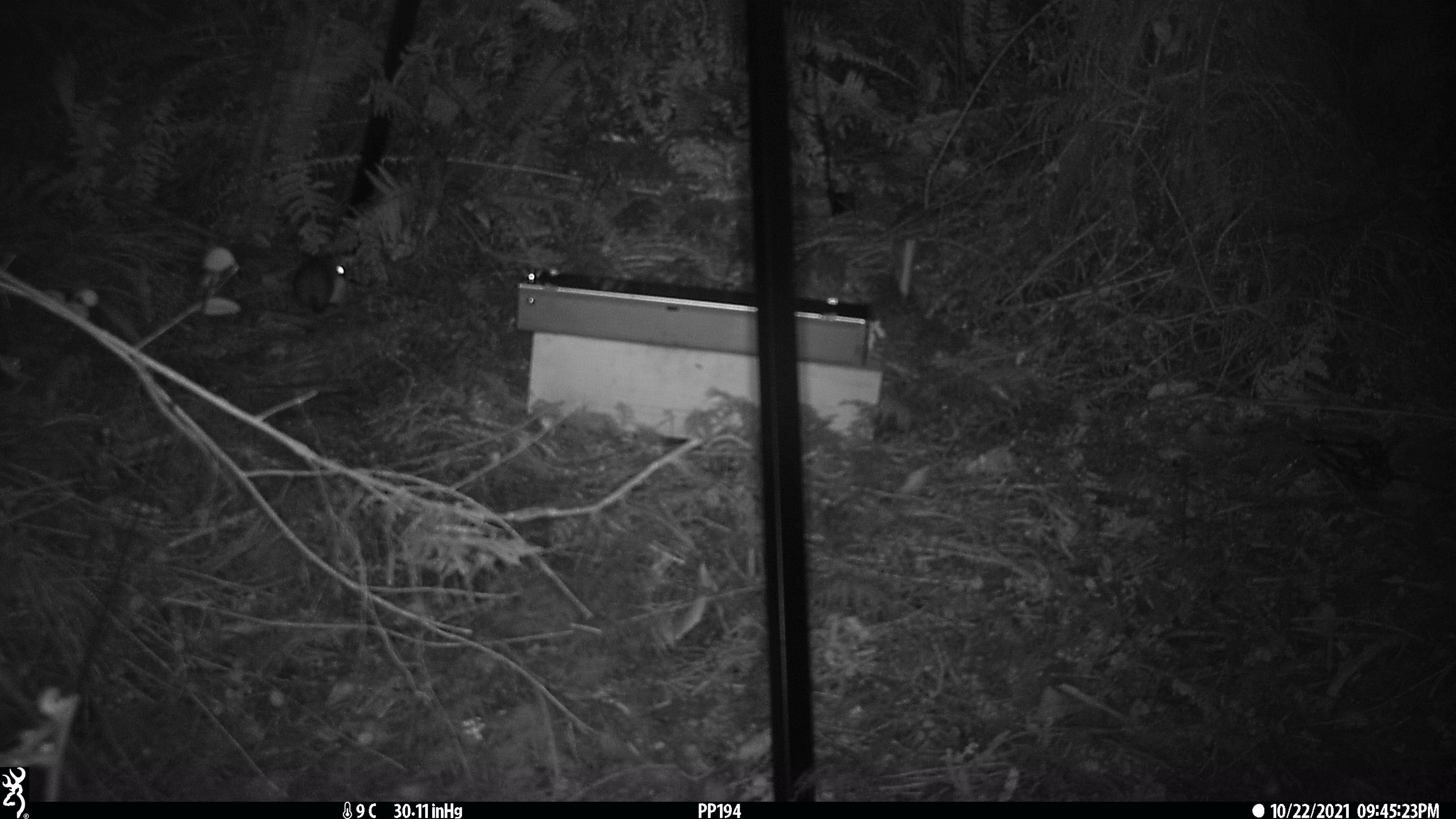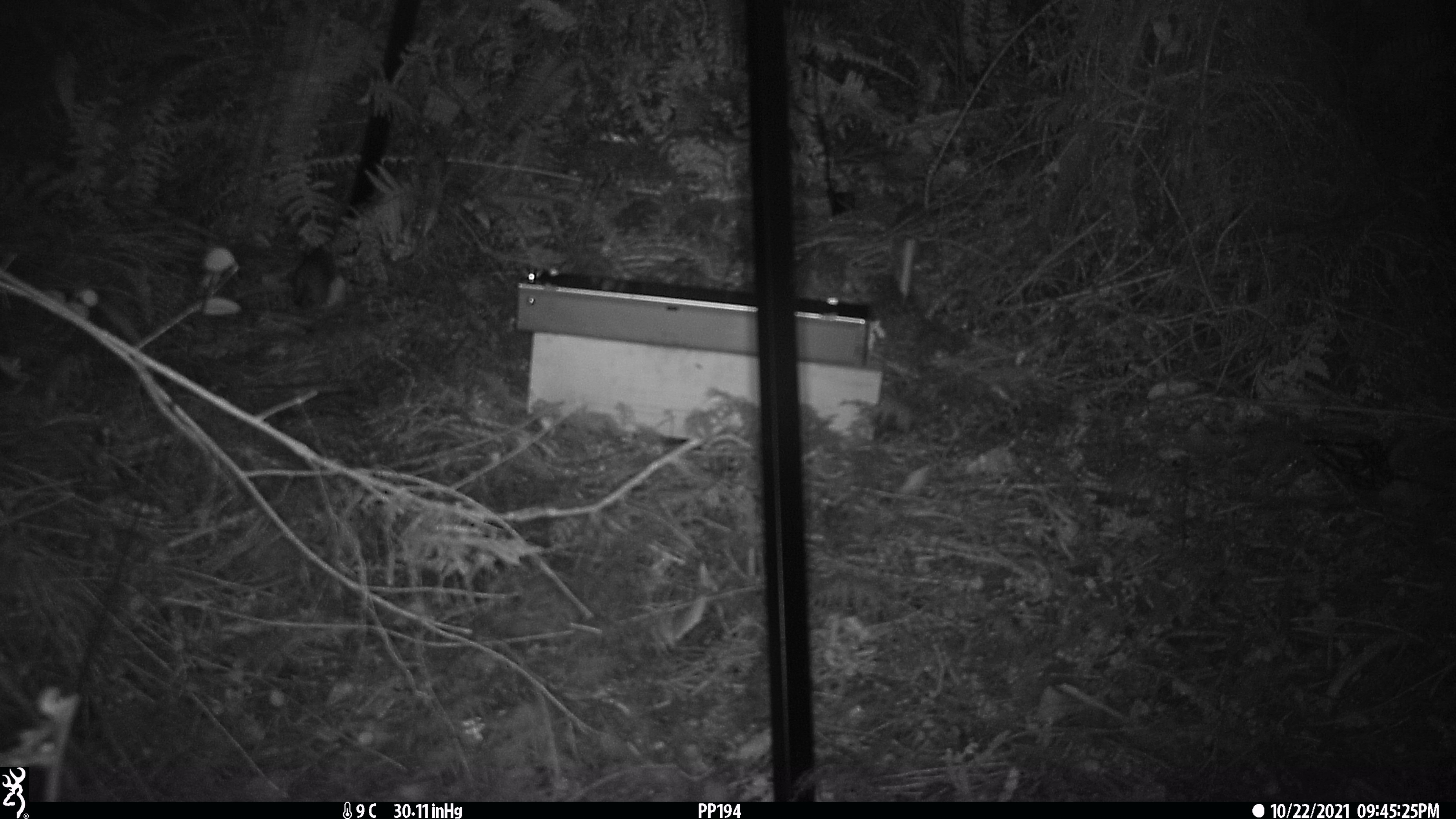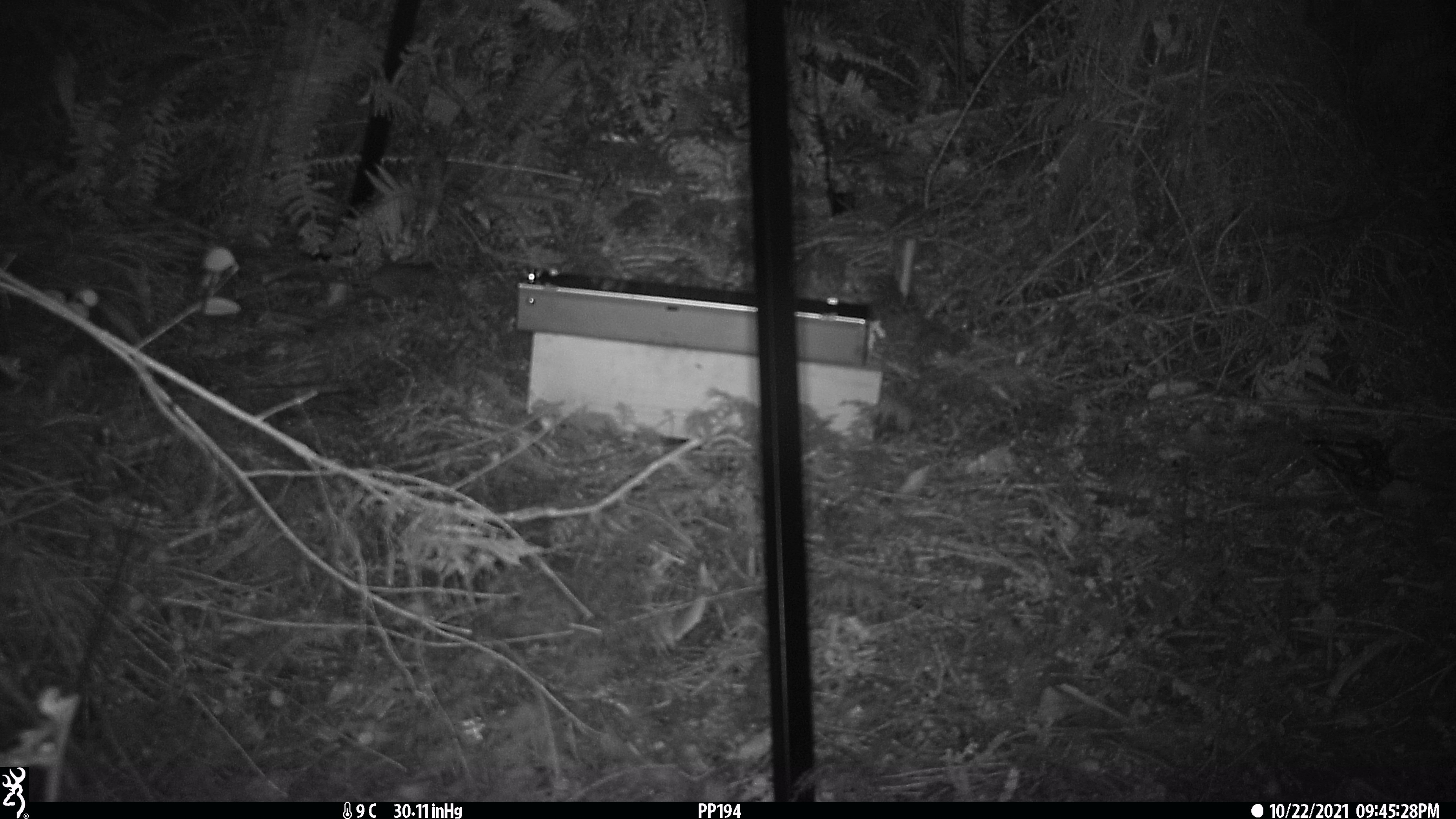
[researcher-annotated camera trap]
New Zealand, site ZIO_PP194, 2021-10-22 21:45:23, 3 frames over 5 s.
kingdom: Animalia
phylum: Chordata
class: Mammalia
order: Rodentia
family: Muridae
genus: Rattus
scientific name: Rattus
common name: rat